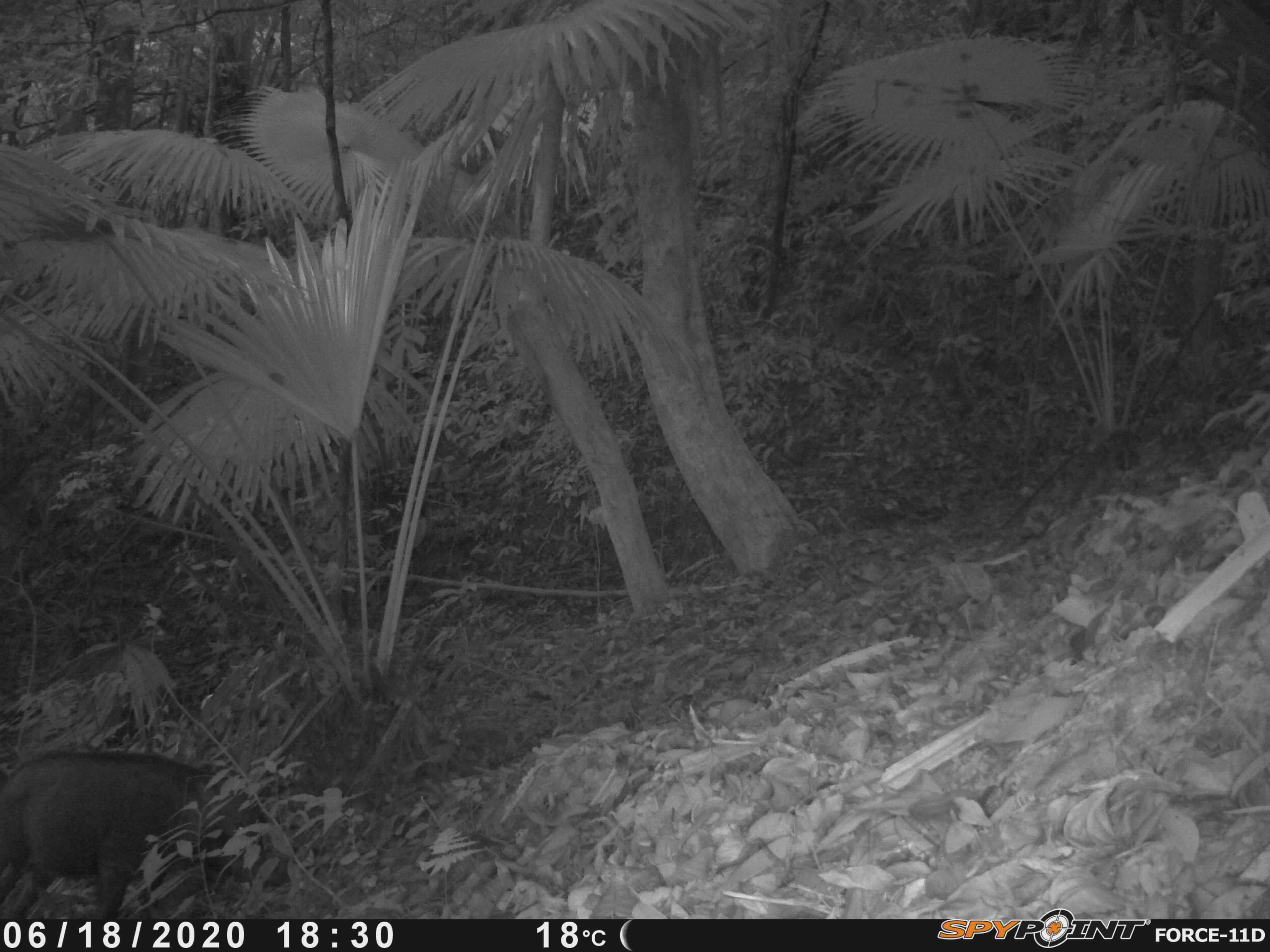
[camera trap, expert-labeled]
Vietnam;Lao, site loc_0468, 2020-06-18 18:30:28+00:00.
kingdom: Animalia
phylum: Chordata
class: Mammalia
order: Artiodactyla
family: Suidae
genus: Sus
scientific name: Sus scrofa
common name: eurasian wild pig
Eurasian wild pig (Sus scrofa). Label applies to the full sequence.